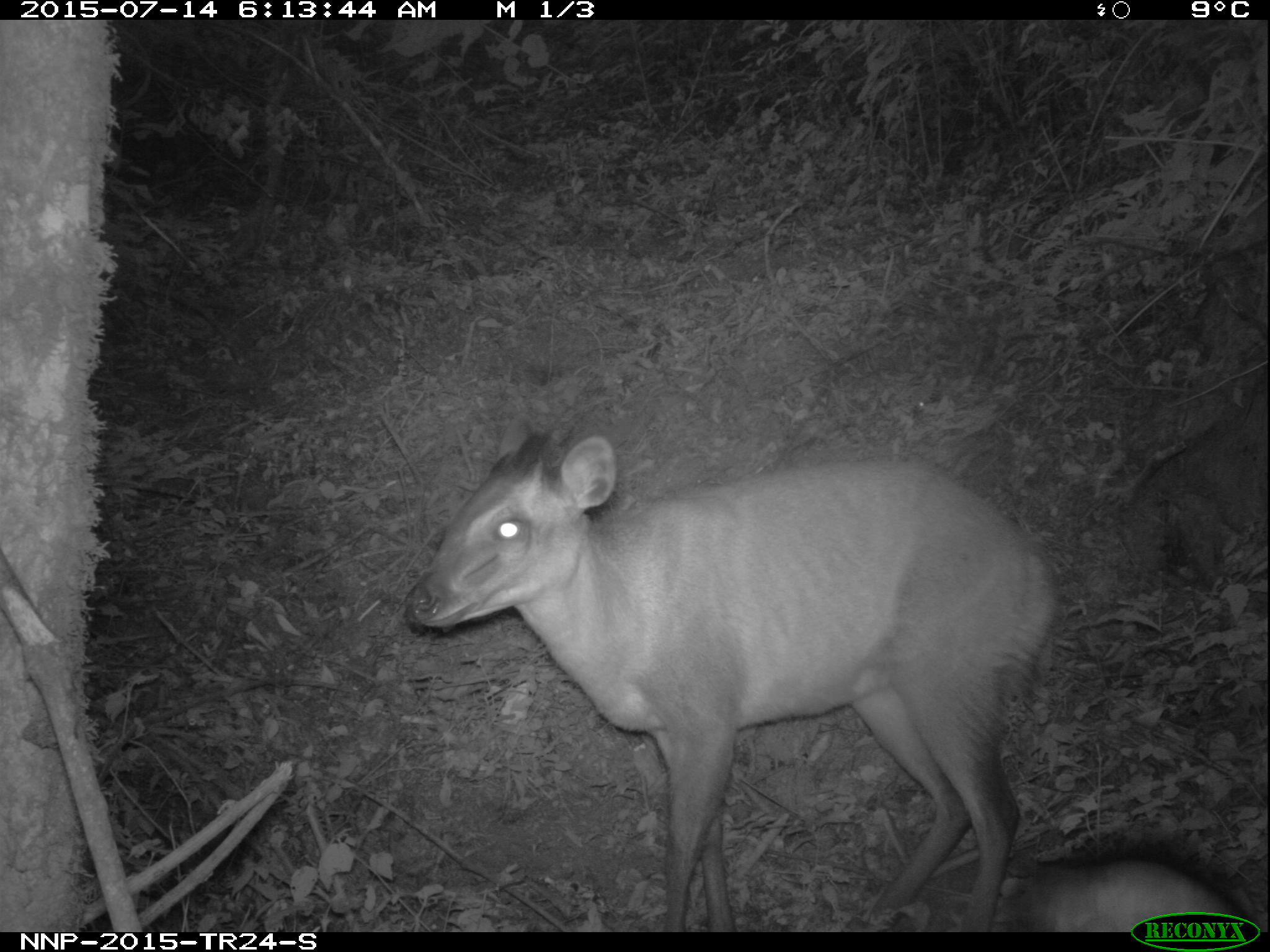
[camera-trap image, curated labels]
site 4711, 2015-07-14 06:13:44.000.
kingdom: Animalia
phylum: Chordata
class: Mammalia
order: Artiodactyla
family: Bovidae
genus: Cephalophus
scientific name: Cephalophus nigrifrons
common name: black-fronted duiker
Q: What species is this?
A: Cephalophus nigrifrons (black-fronted duiker).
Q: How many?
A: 1.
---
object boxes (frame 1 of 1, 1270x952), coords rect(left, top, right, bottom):
cephalophus nigrifrons: rect(401, 428, 1060, 933); rect(1010, 848, 1260, 935)